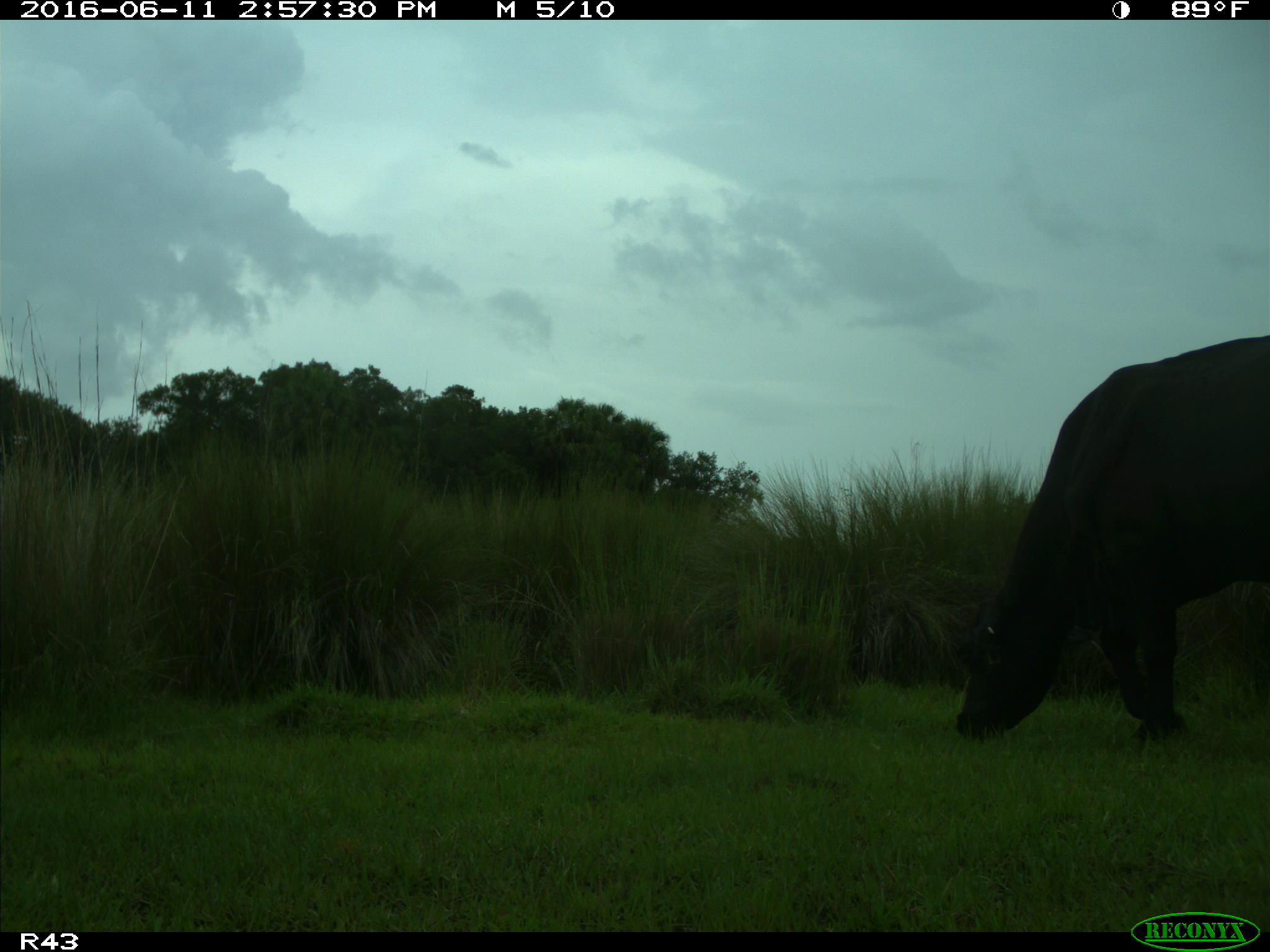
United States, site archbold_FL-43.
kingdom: Animalia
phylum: Chordata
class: Mammalia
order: Artiodactyla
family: Bovidae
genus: Bos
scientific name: Bos taurus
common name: domestic cow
Bos taurus (domestic cow).